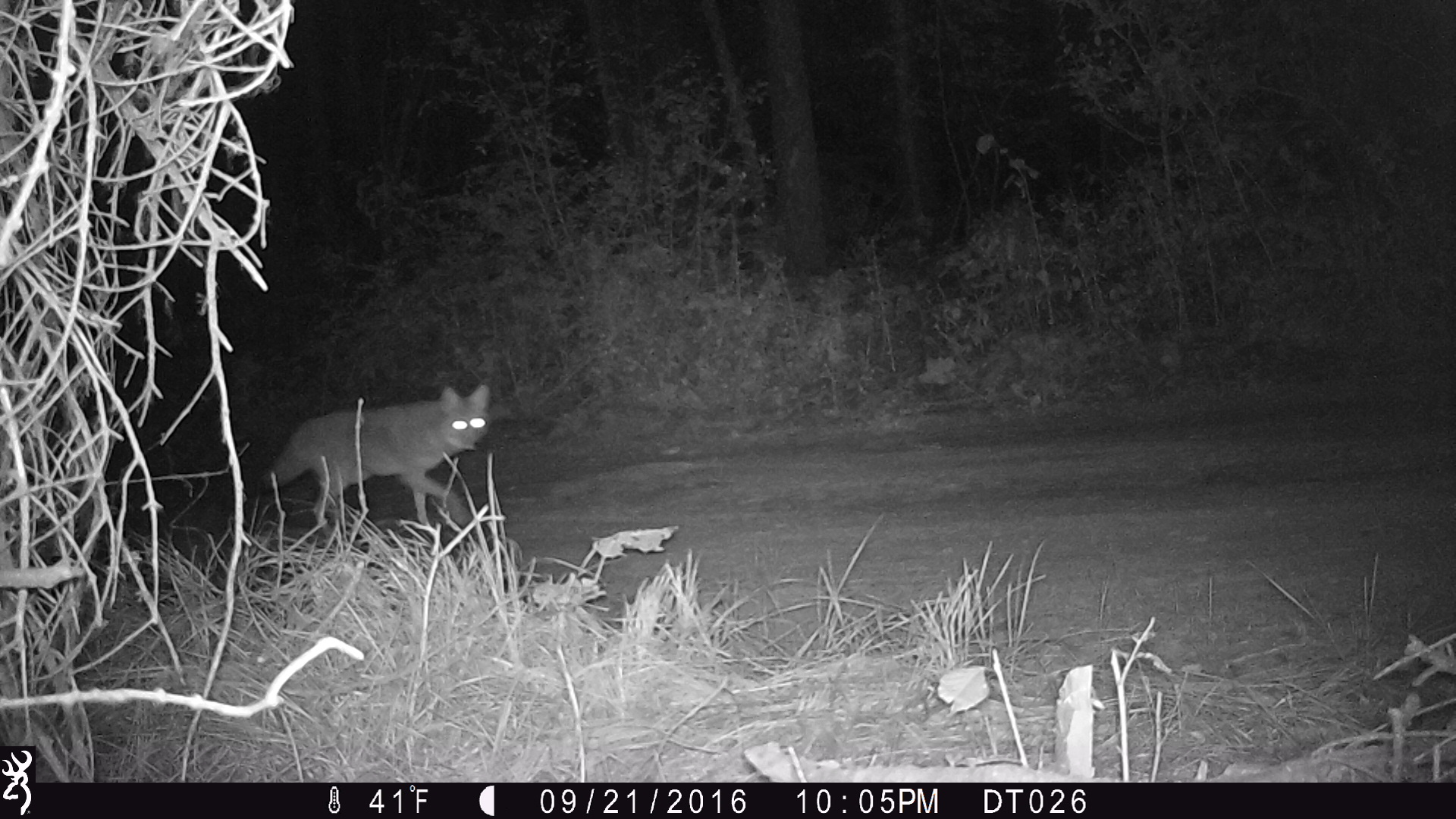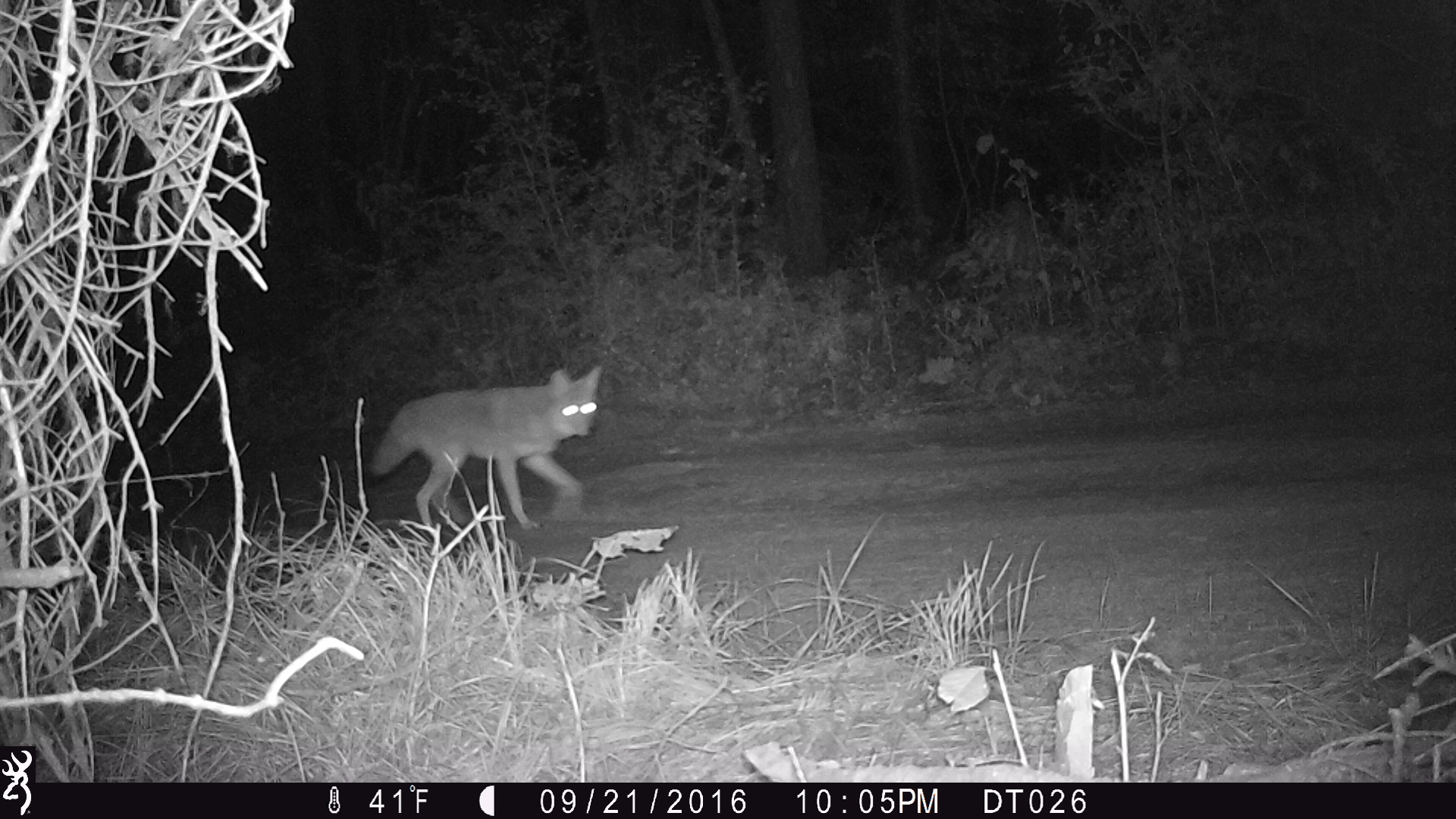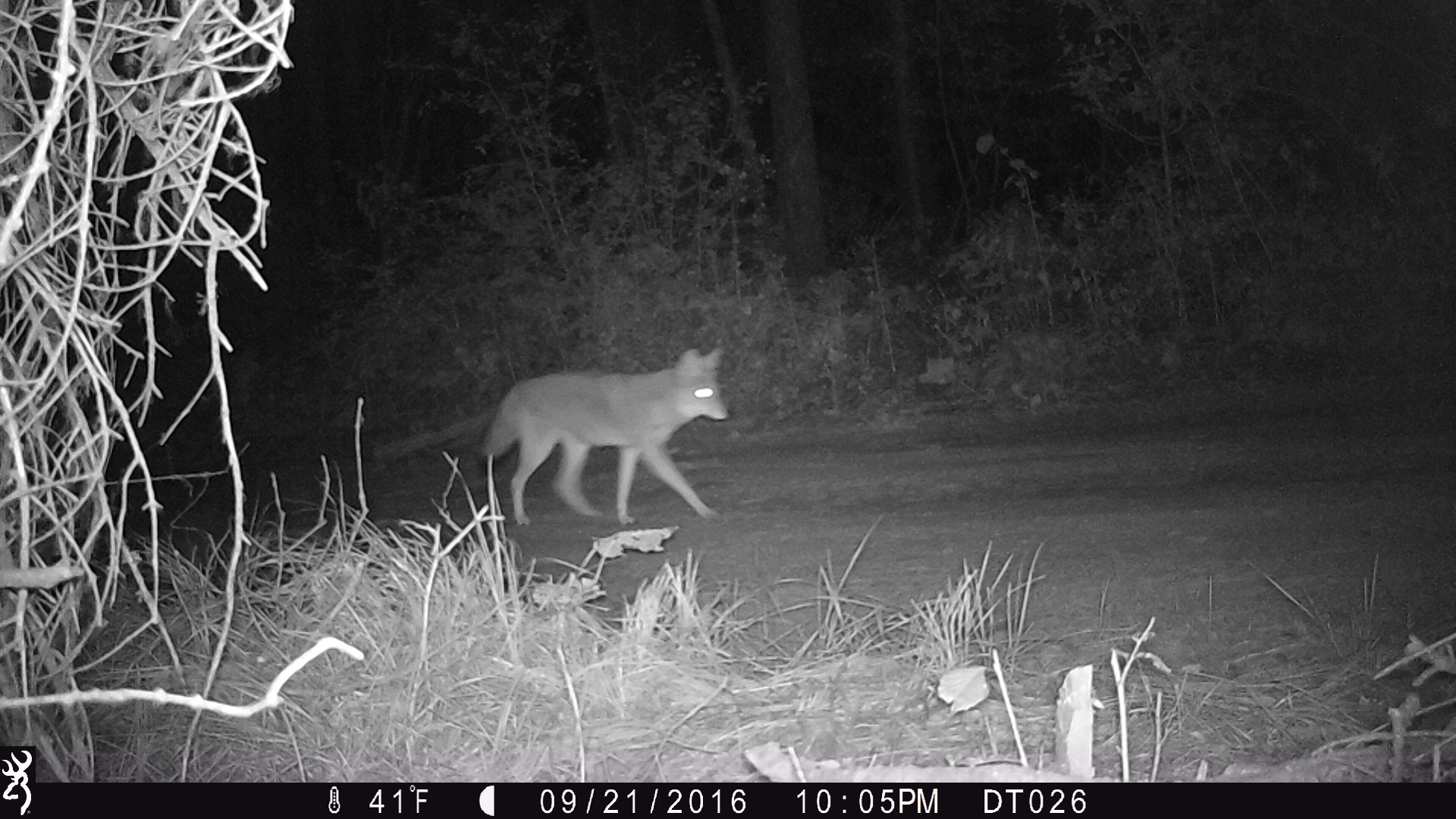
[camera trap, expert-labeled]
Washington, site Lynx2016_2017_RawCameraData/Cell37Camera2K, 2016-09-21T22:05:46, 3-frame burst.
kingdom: Animalia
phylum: Chordata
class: Mammalia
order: Carnivora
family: Canidae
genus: Canis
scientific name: Canis latrans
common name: coyote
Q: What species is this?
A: Canis latrans (coyote).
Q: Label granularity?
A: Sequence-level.